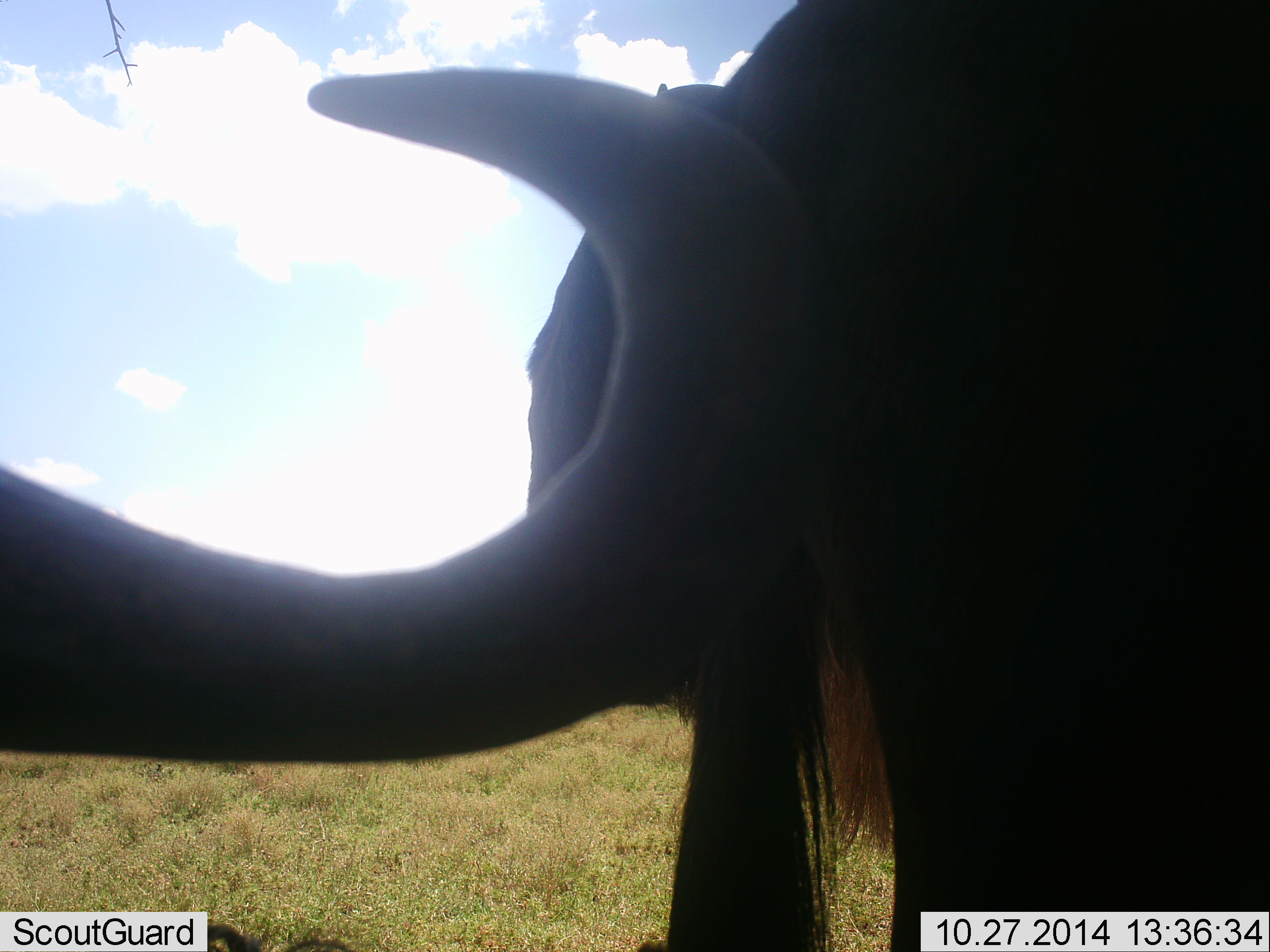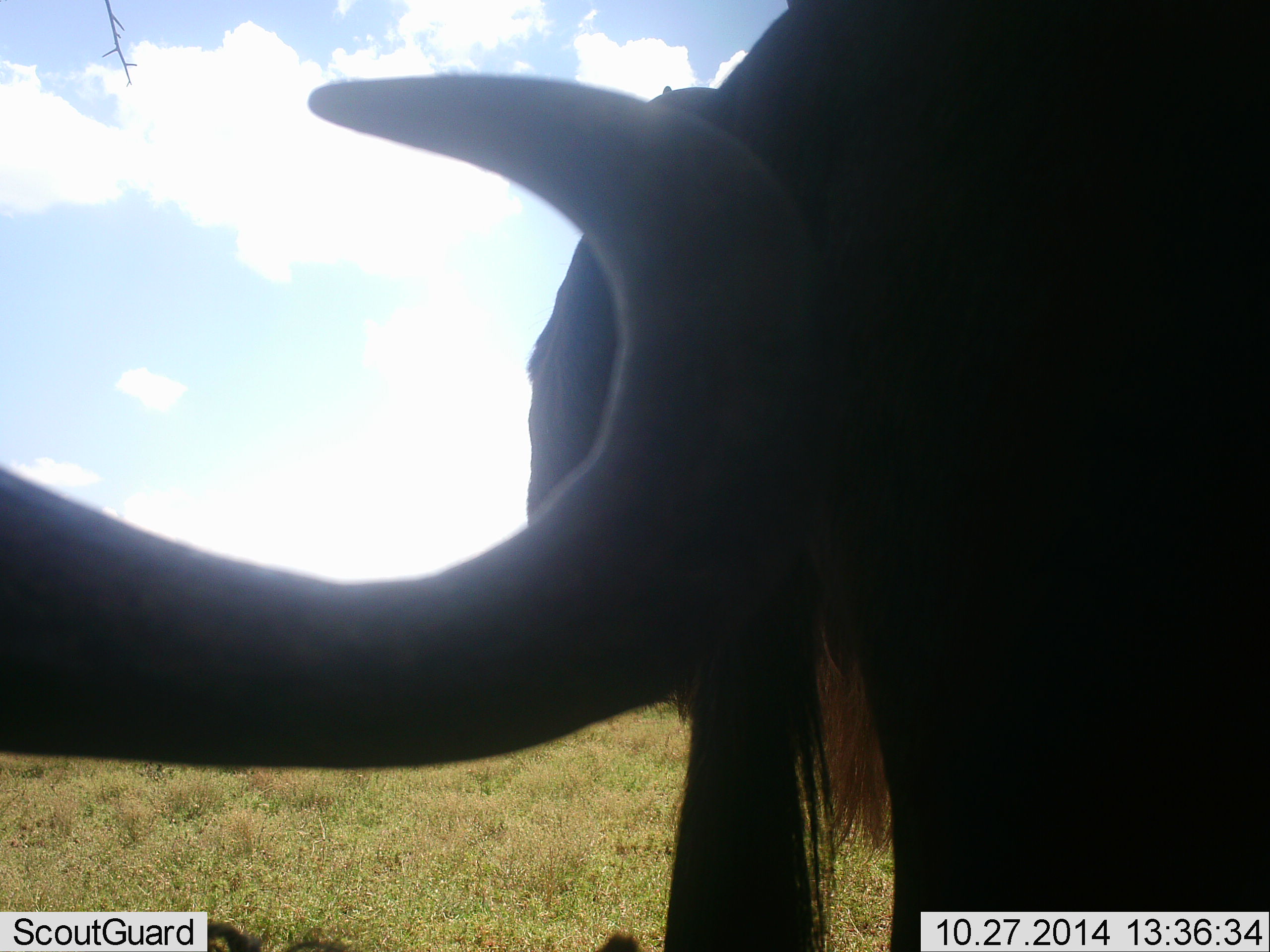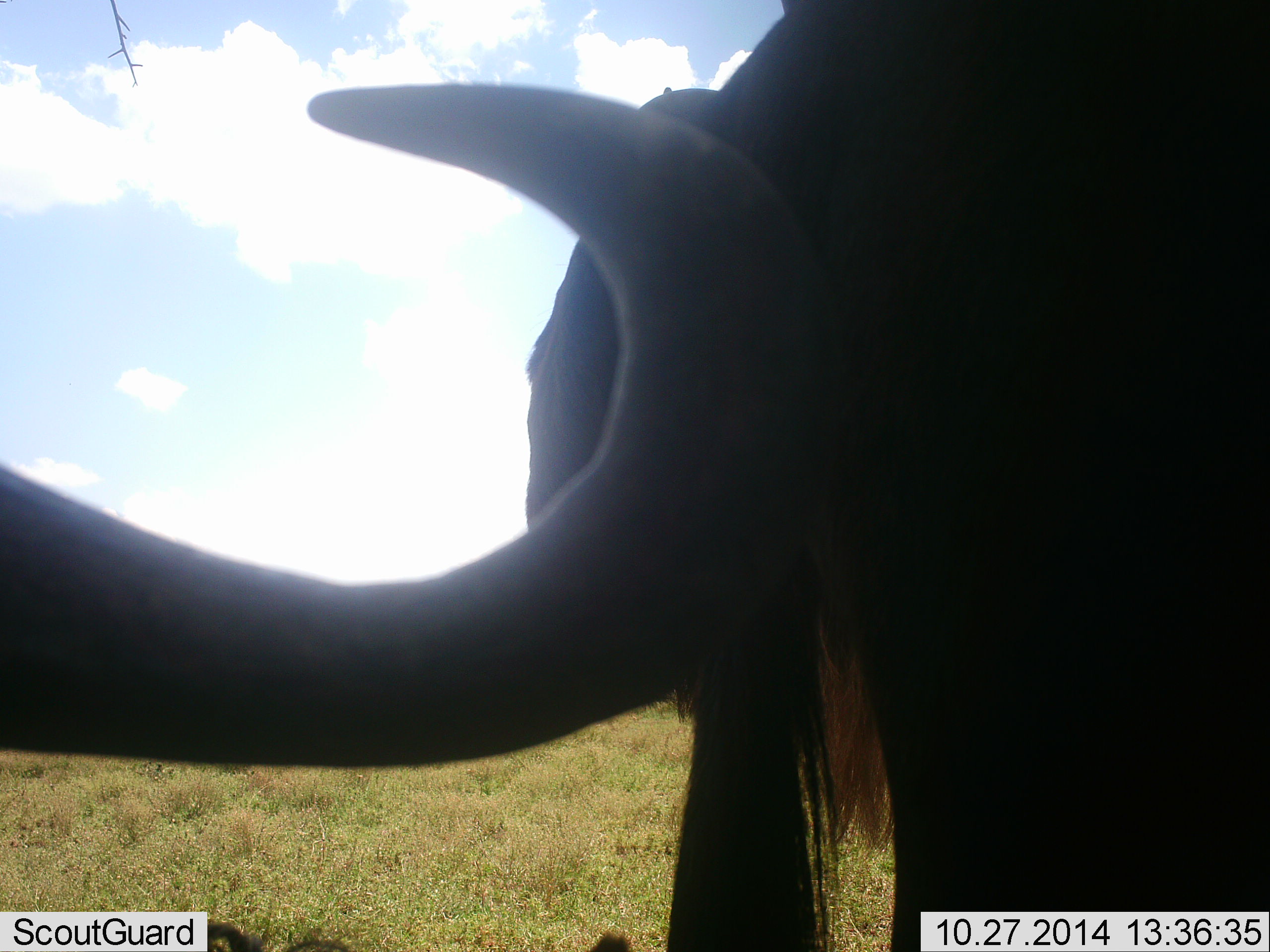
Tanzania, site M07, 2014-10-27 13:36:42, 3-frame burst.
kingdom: Animalia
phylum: Chordata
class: Mammalia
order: Artiodactyla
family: Bovidae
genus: Connochaetes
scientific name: Connochaetes taurinus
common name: blue wildebeest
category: wildebeest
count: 2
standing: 100%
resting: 10%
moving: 0%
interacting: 0%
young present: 0%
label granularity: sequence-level